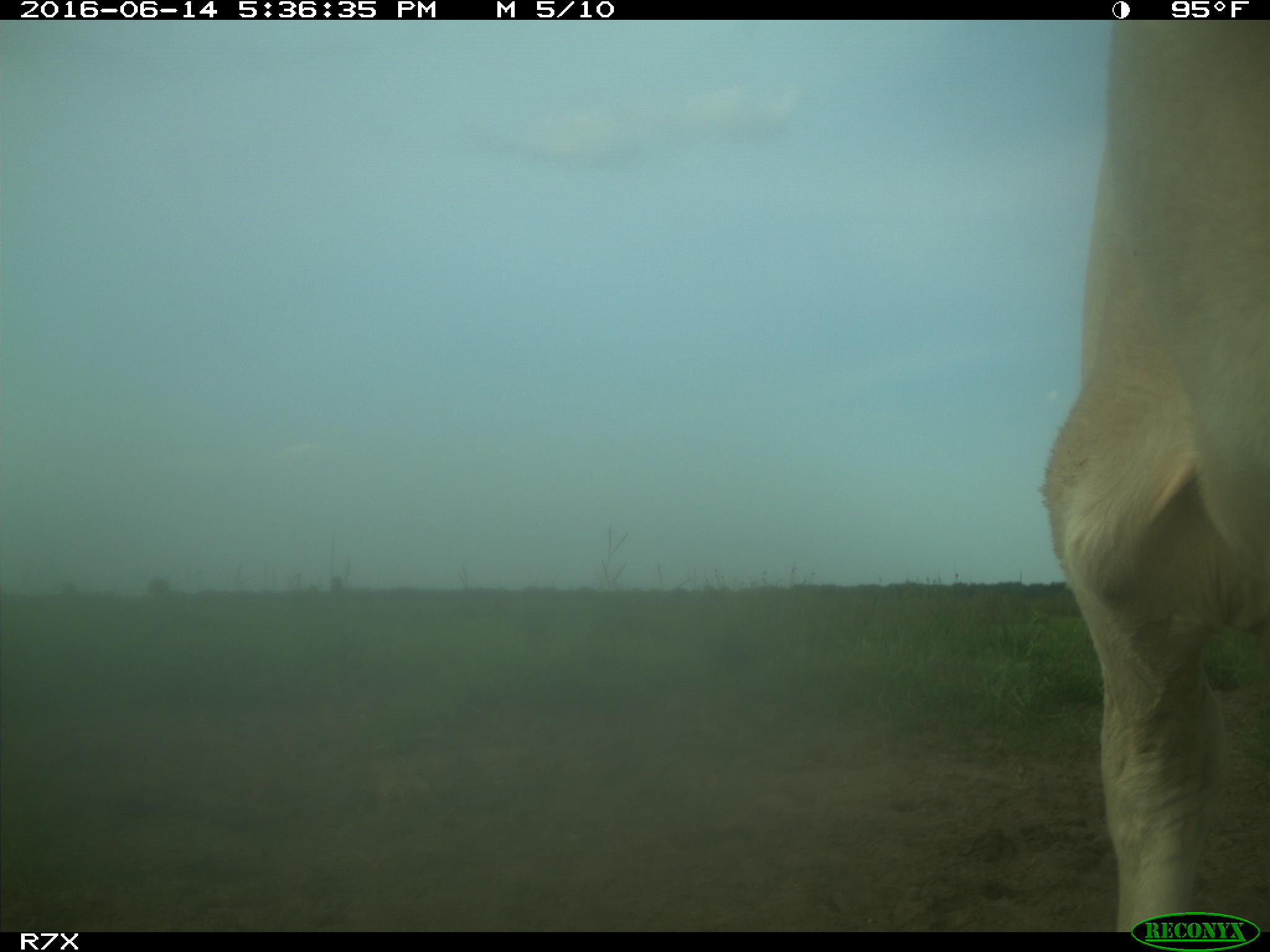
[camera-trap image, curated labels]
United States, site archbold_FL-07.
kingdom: Animalia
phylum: Chordata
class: Mammalia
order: Artiodactyla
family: Bovidae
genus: Bos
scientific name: Bos taurus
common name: domestic cow